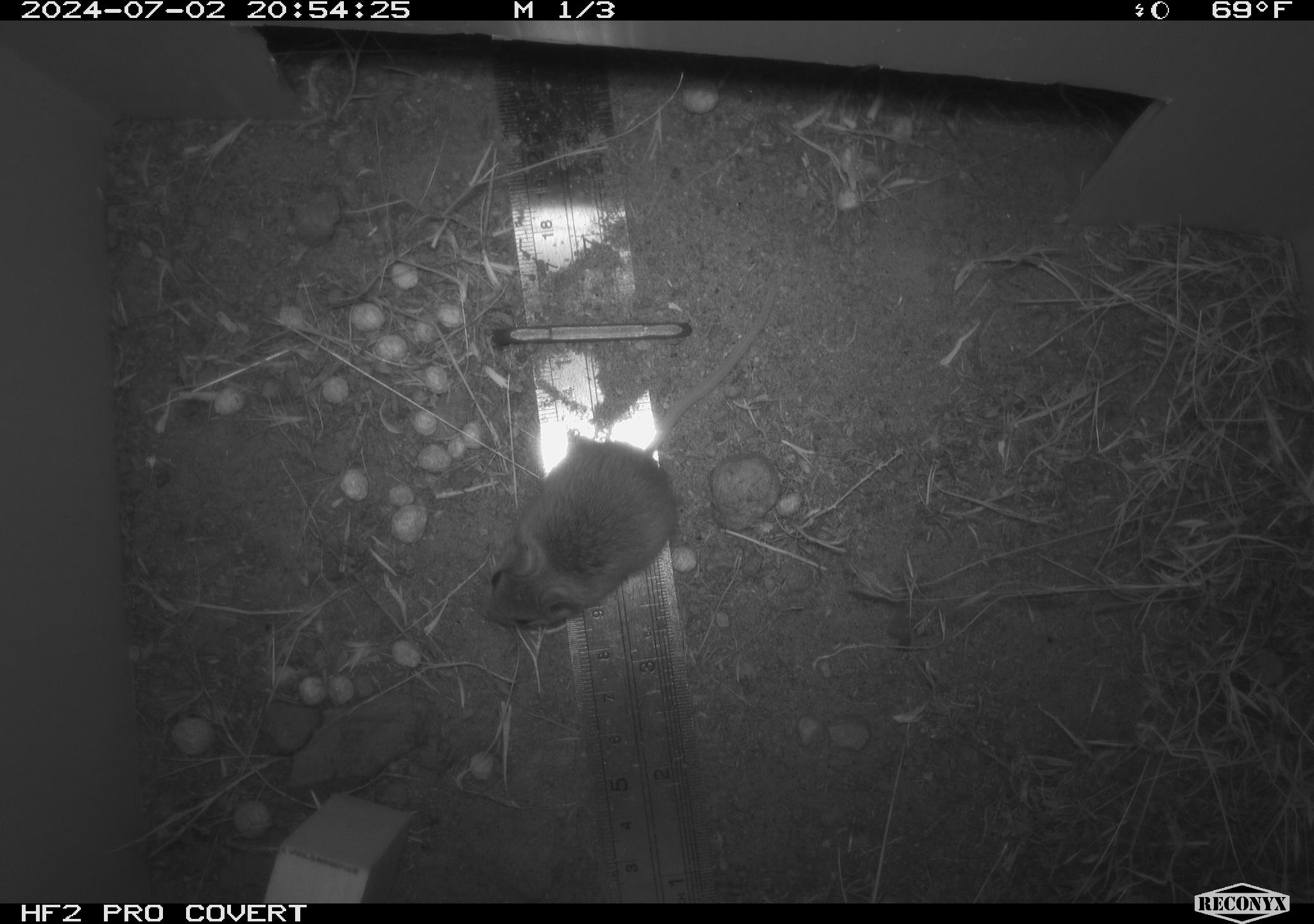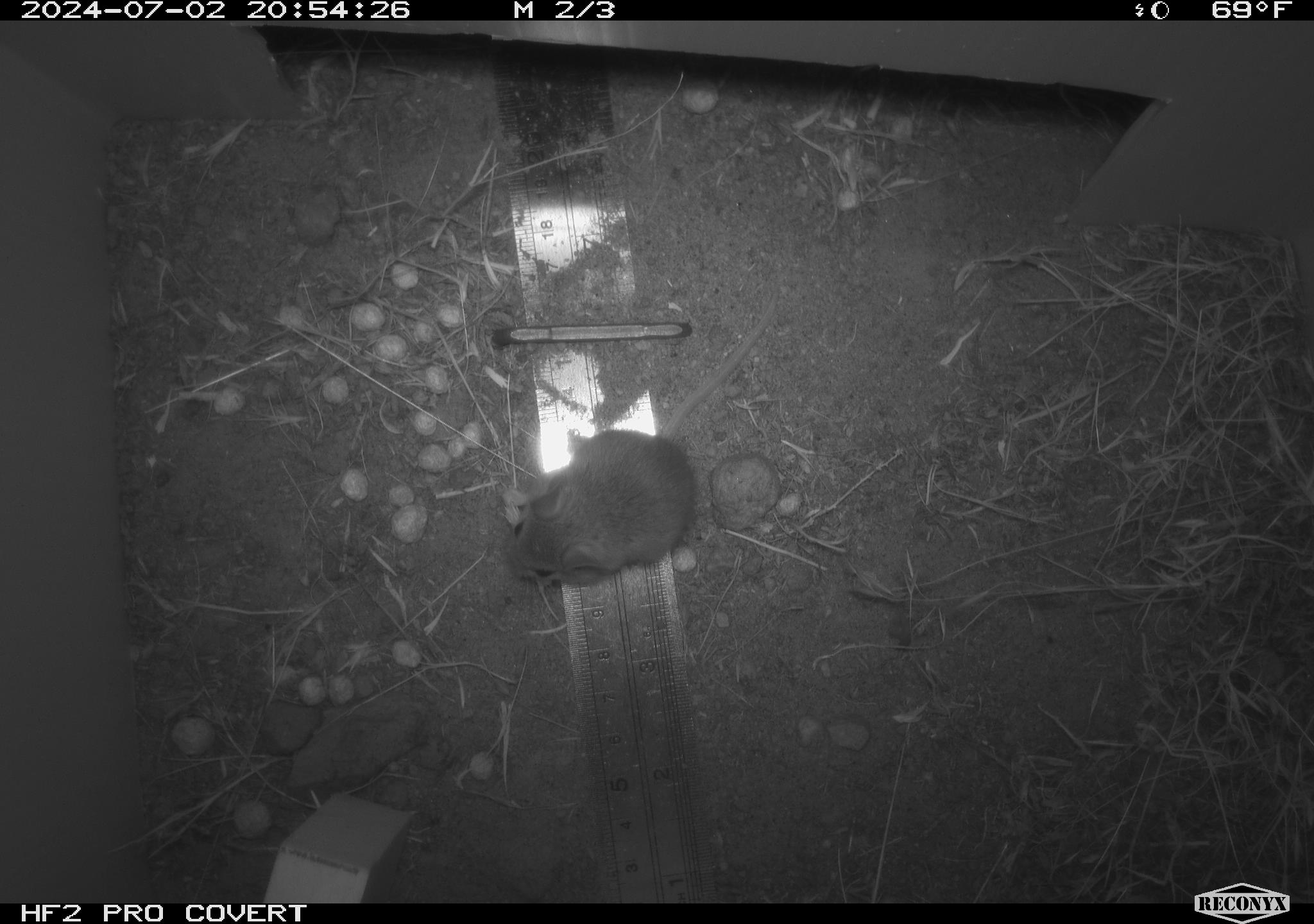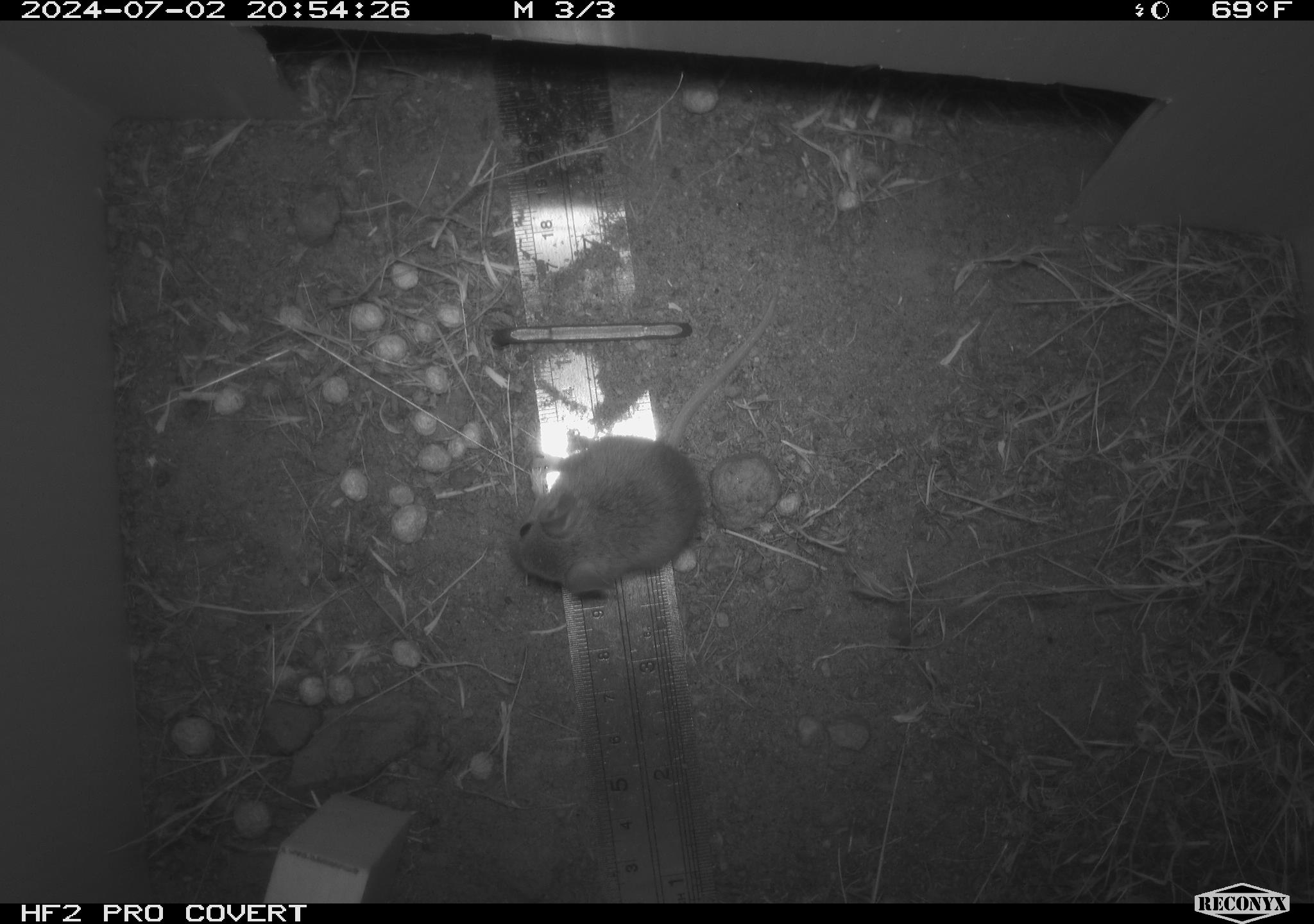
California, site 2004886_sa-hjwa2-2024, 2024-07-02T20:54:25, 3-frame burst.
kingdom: Animalia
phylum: Chordata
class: Mammalia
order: Rodentia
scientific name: Rodentia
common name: rodent